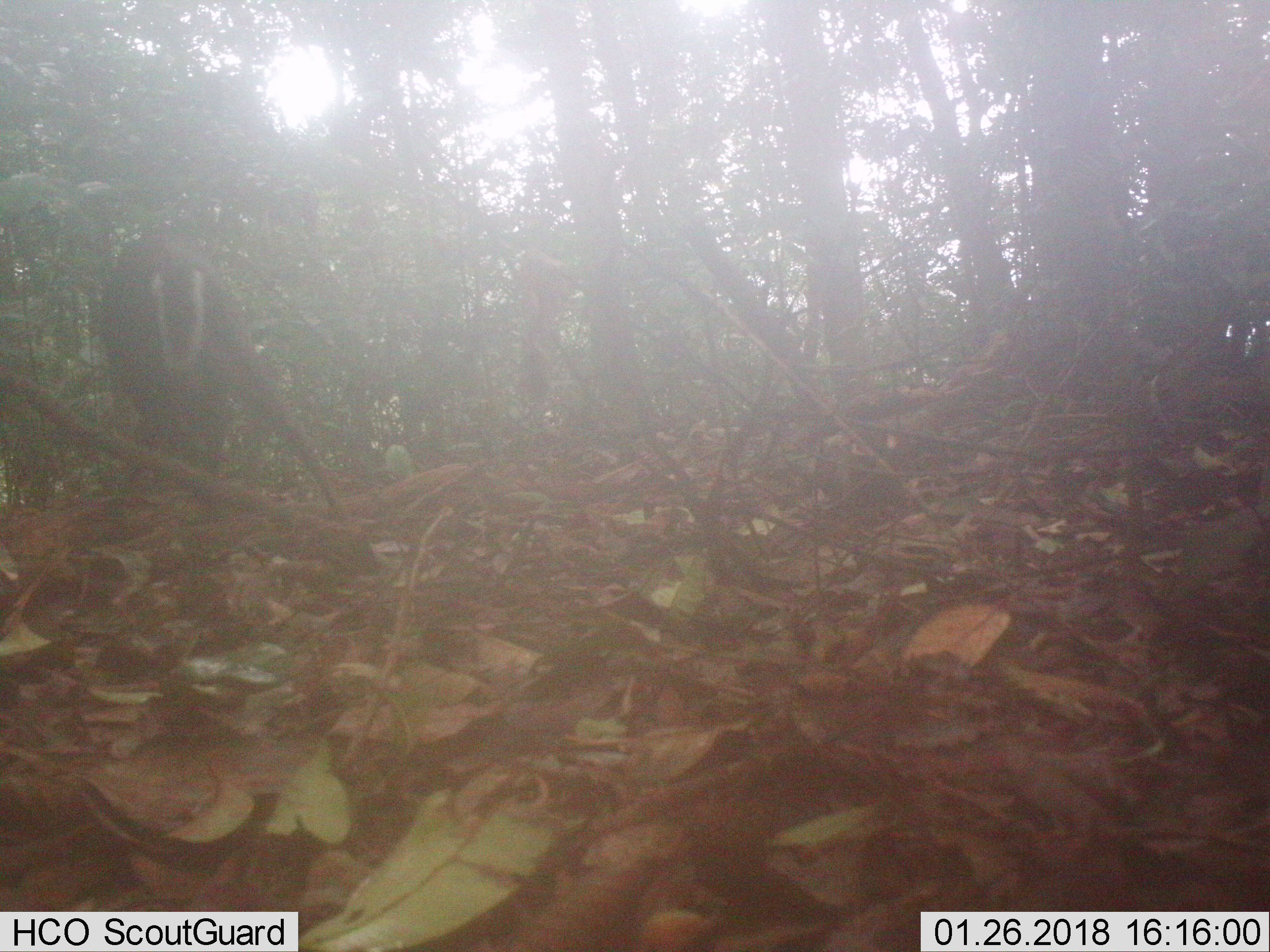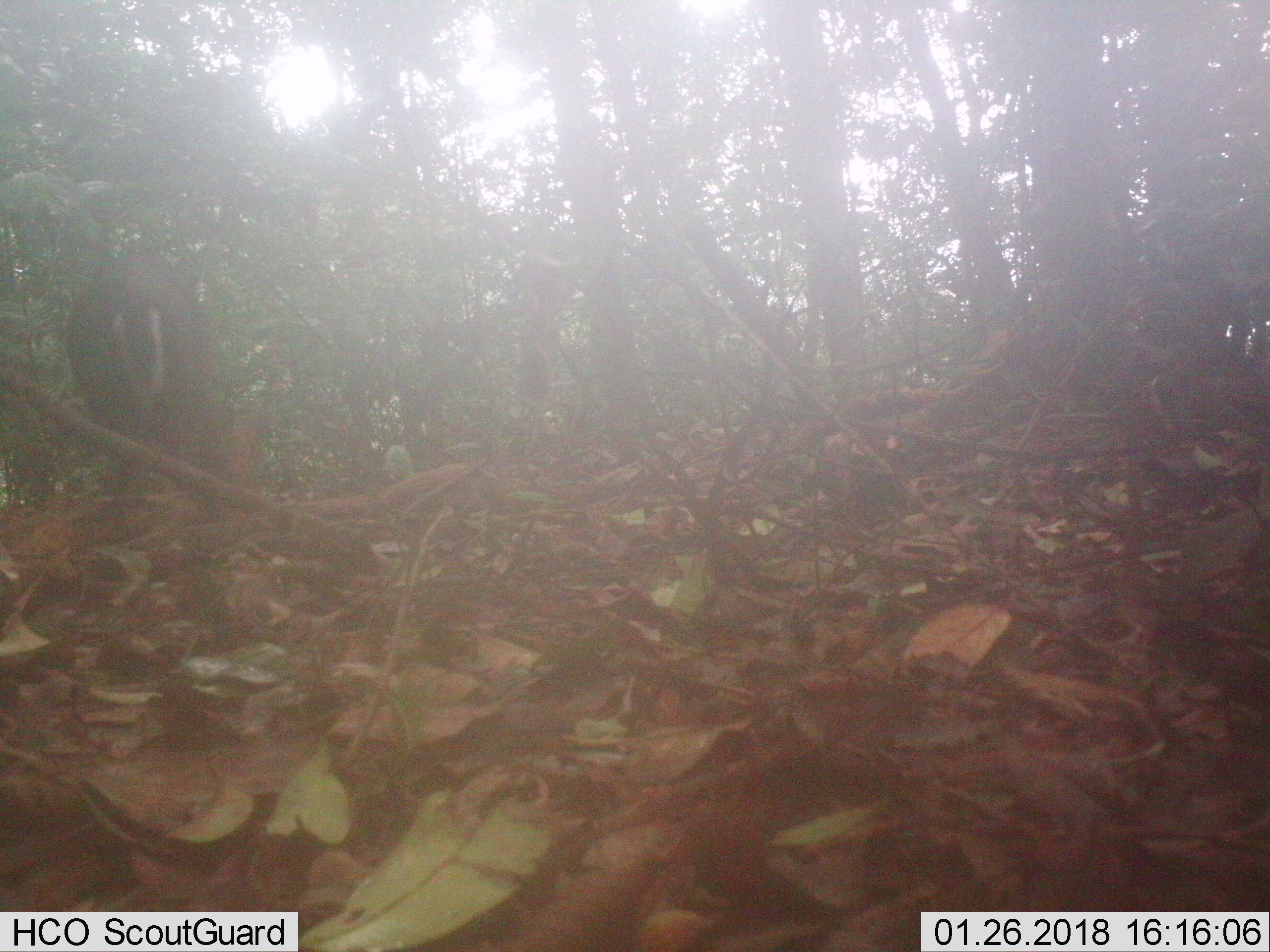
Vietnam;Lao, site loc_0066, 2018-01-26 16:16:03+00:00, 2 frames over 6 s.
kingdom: Animalia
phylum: Chordata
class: Mammalia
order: Artiodactyla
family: Cervidae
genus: Muntiacus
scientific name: Muntiacus rooseveltorum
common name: roosevelt's muntjac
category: roosevelts muntjac group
Roosevelts muntjac group (roosevelt's muntjac) (Muntiacus rooseveltorum). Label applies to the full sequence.